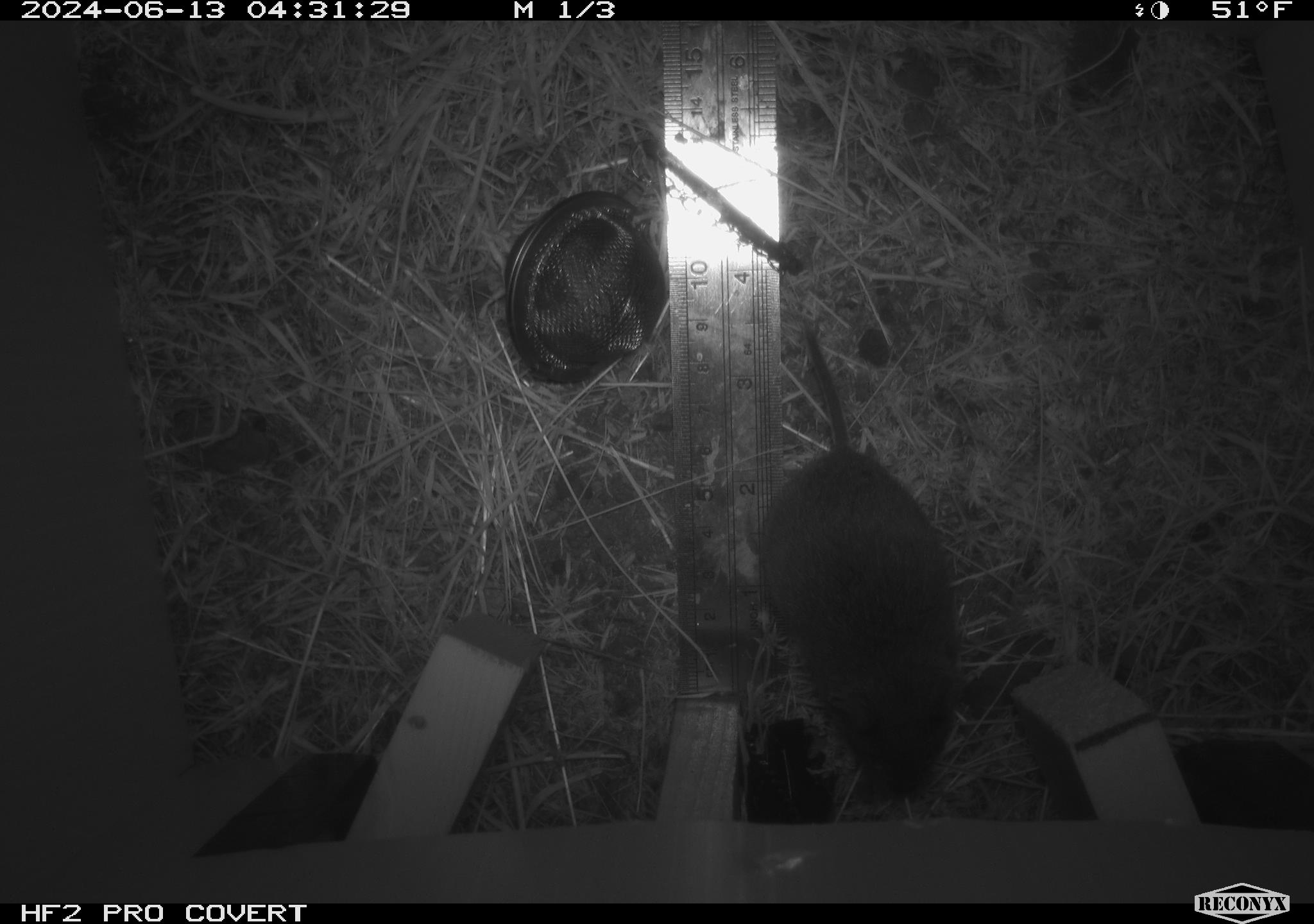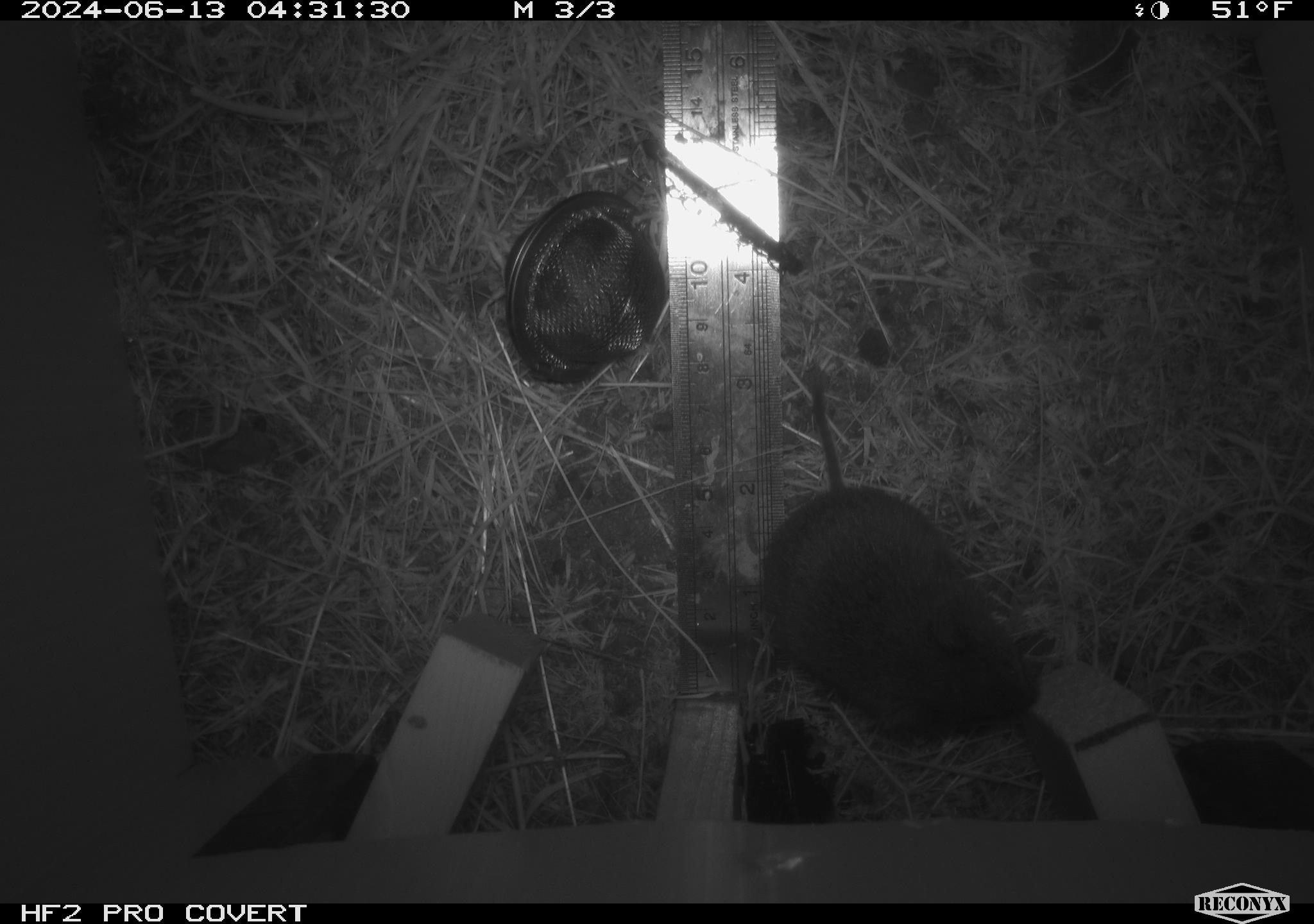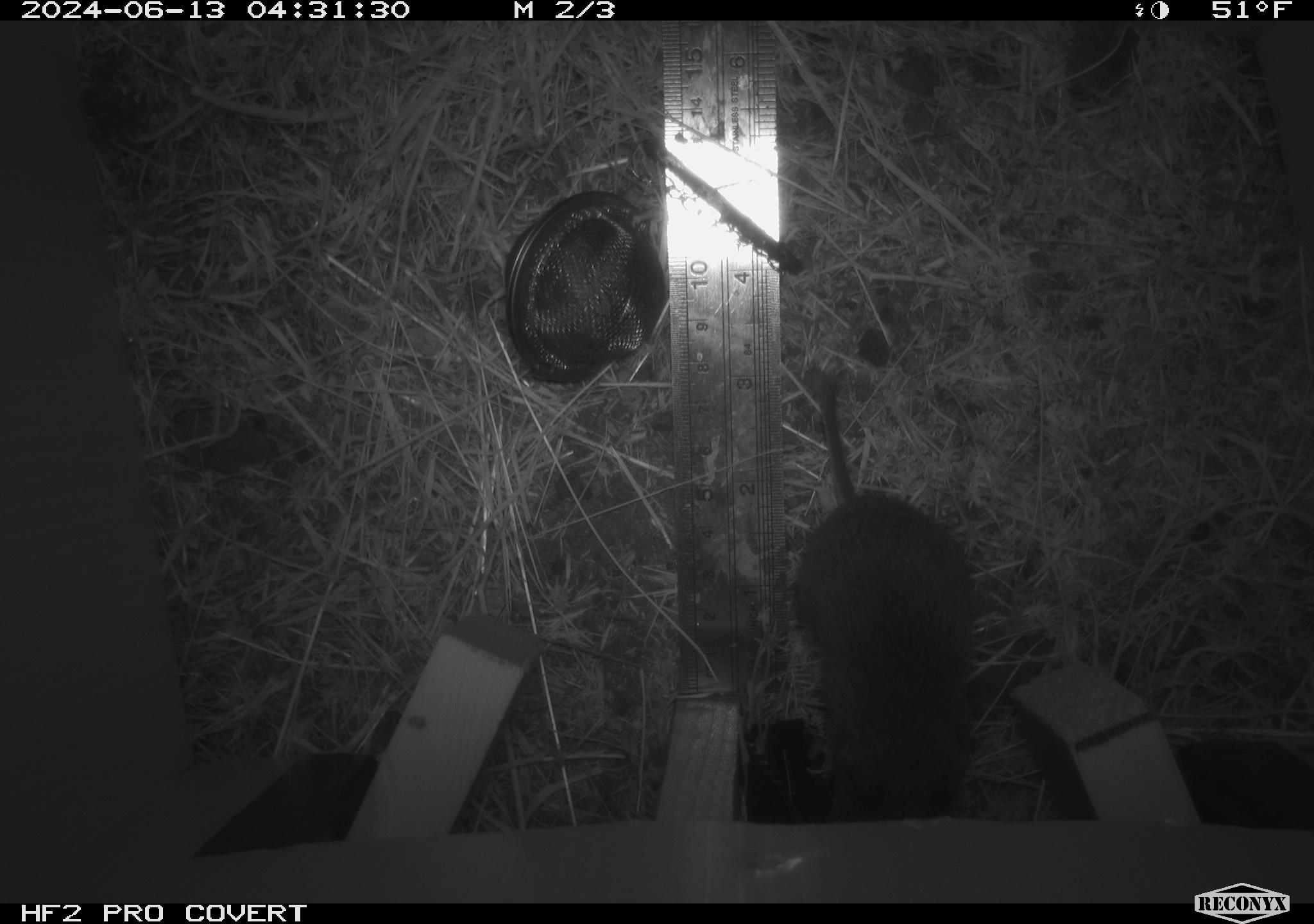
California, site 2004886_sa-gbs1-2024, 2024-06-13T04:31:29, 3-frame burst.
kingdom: Animalia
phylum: Chordata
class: Mammalia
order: Rodentia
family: Cricetidae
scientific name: Arvicolinae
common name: voles, lemmings, and muskrats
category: arvicolinae subfamily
Arvicolinae subfamily (voles, lemmings, and muskrats) (Arvicolinae).